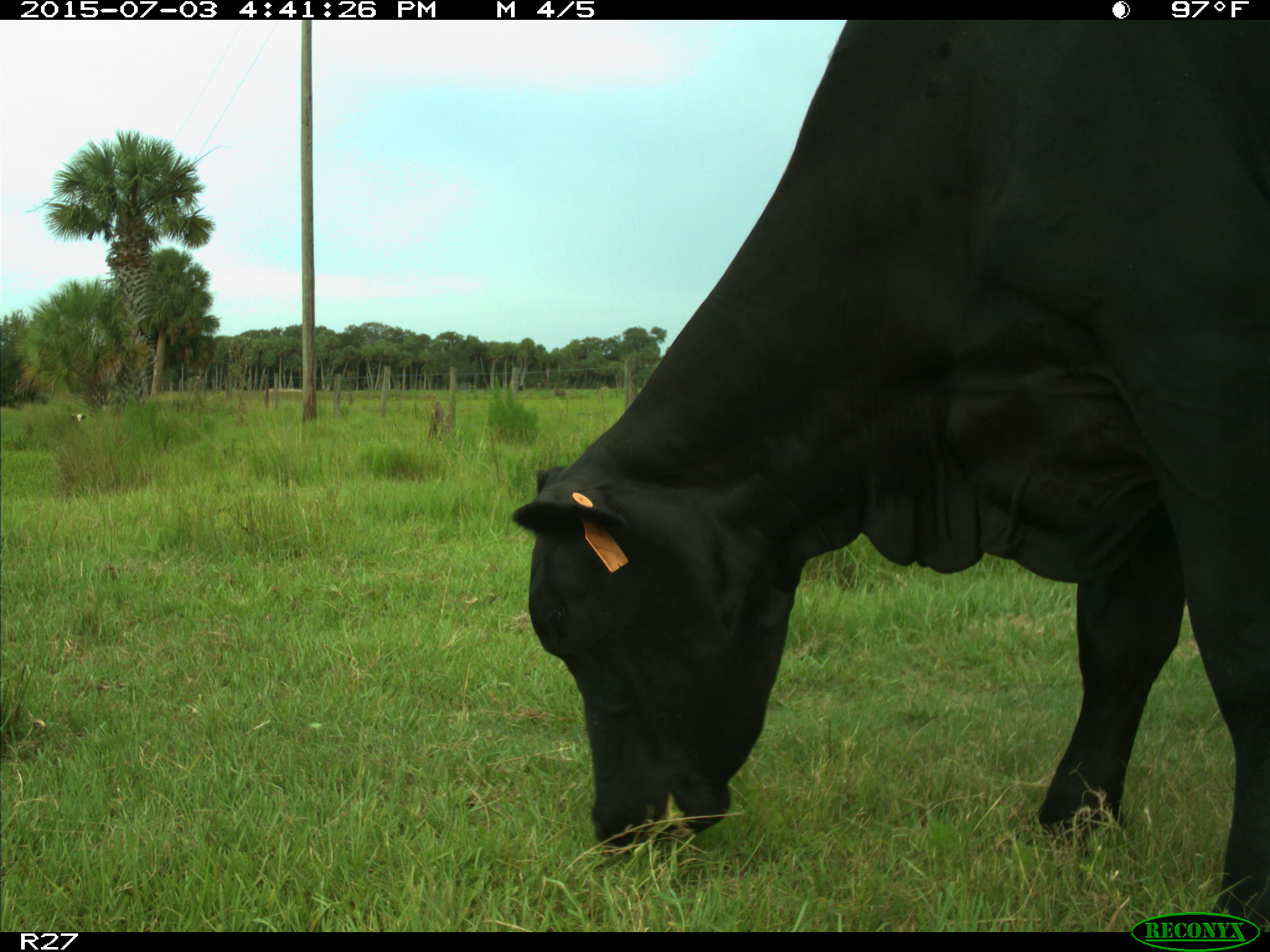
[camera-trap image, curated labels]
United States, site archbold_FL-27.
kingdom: Animalia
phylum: Chordata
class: Mammalia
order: Artiodactyla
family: Bovidae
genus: Bos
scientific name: Bos taurus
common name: domestic cow